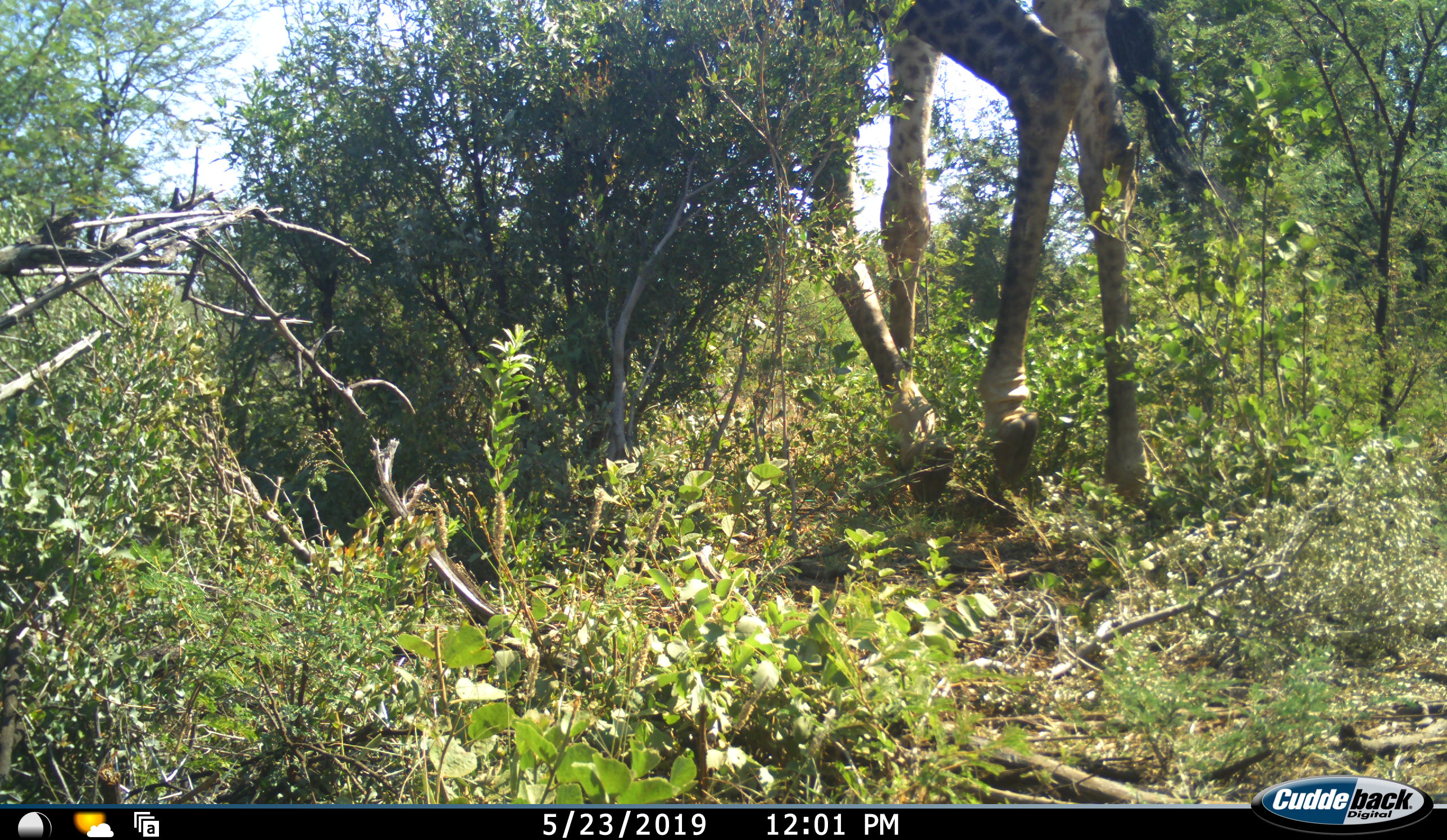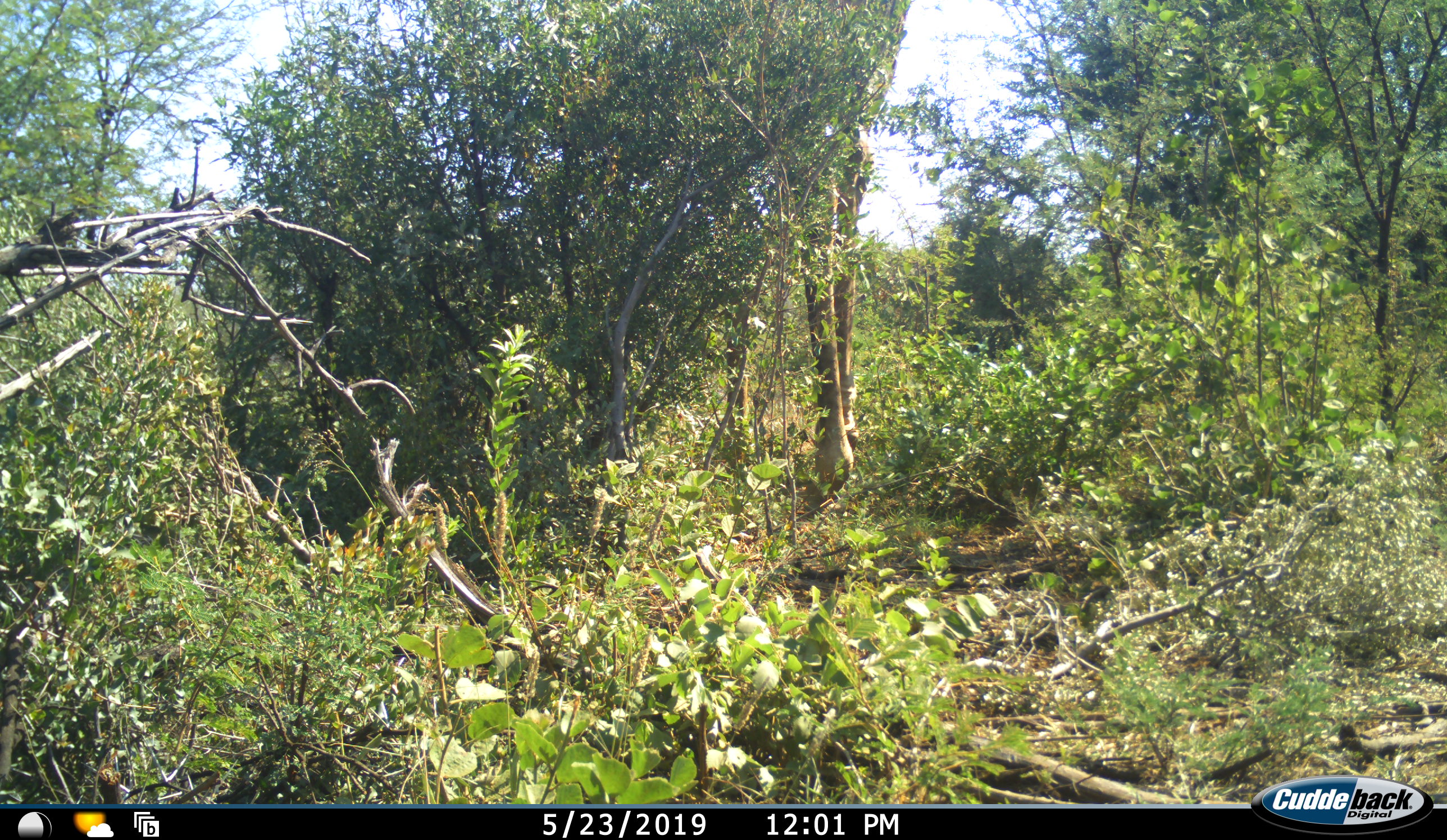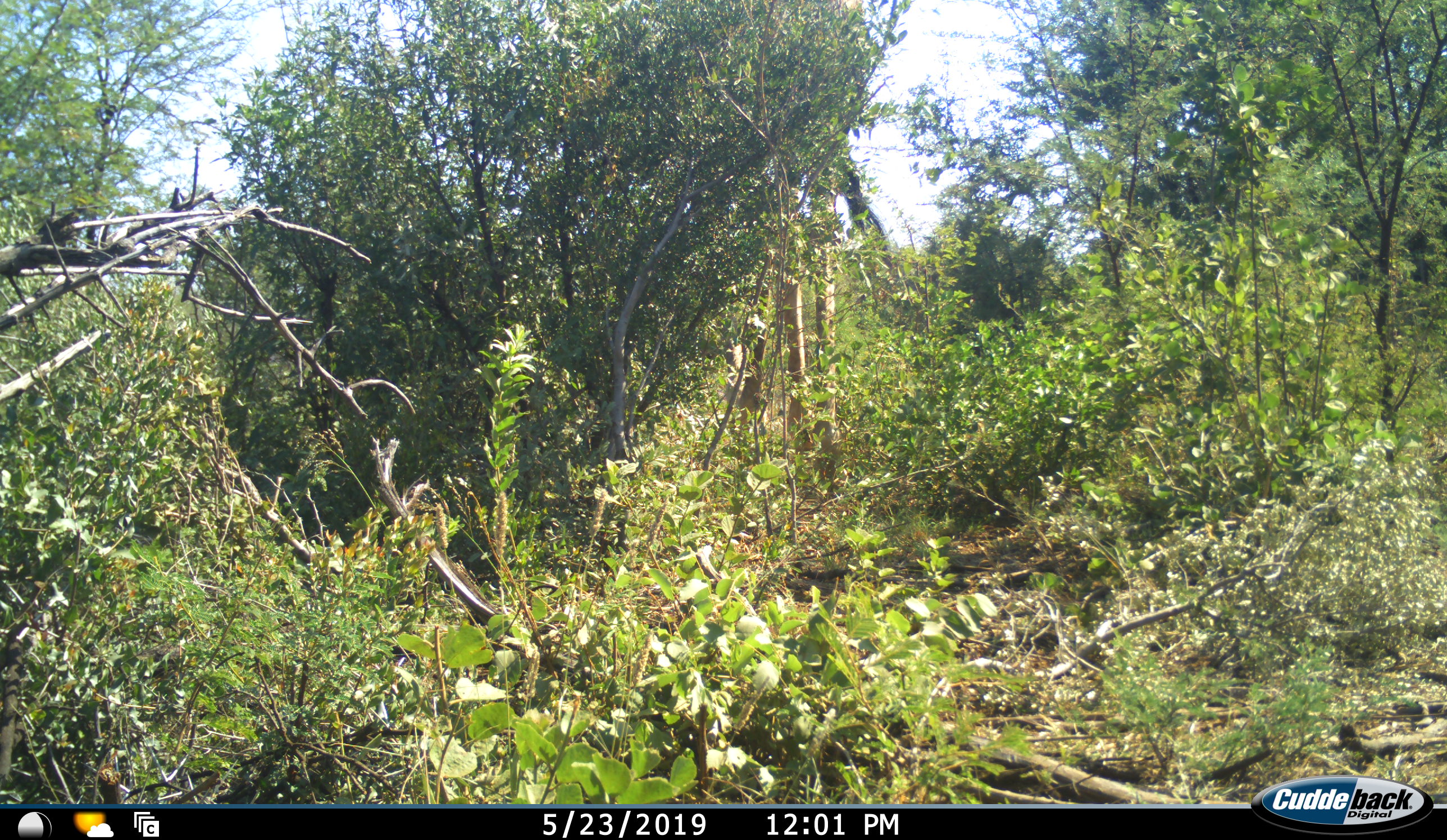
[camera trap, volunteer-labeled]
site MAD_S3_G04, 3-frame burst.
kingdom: Animalia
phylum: Chordata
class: Mammalia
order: Artiodactyla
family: Giraffidae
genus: Giraffa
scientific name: Giraffa camelopardalis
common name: giraffe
Giraffe (Giraffa camelopardalis), count 1. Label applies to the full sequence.